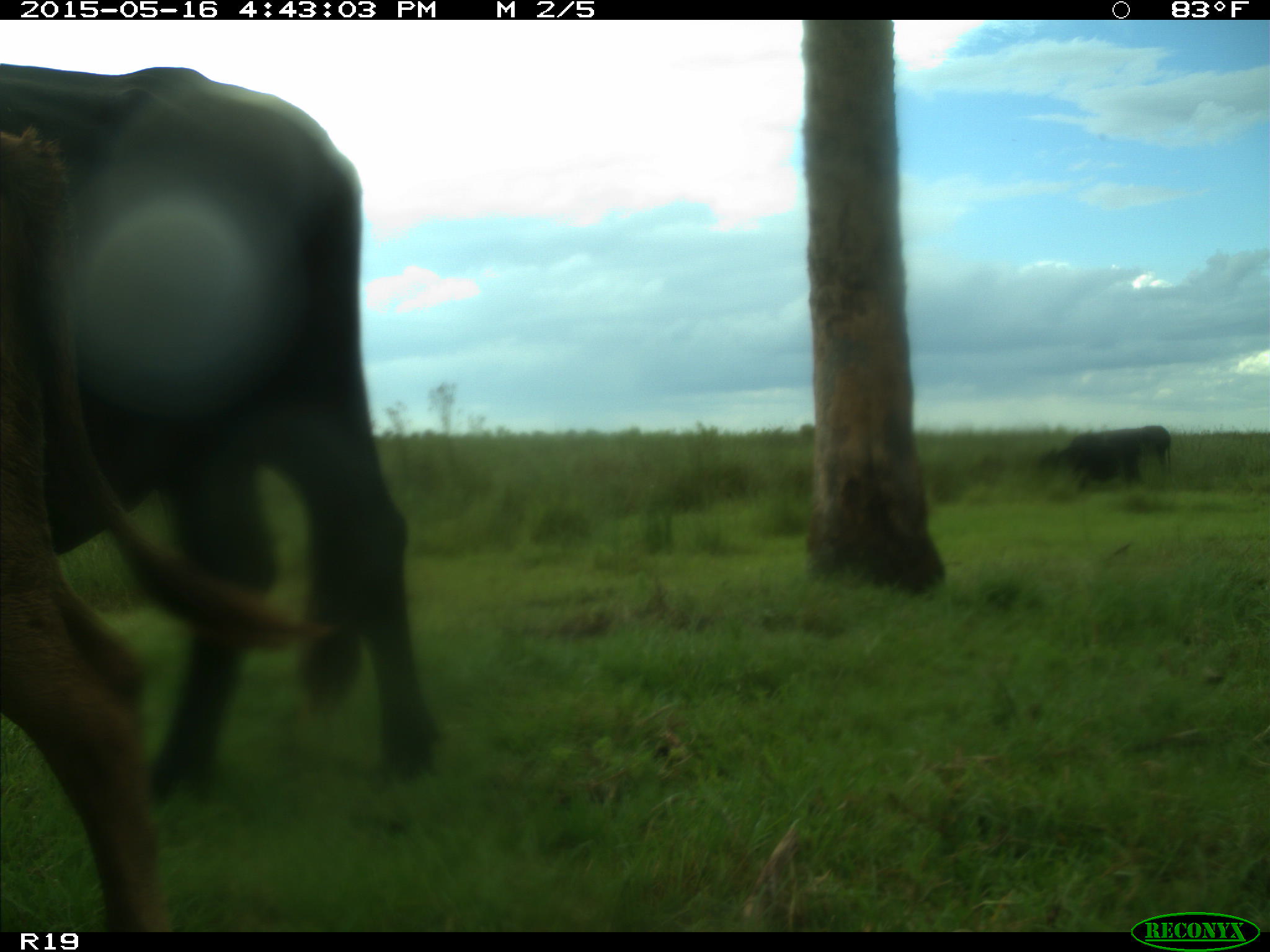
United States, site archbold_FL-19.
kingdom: Animalia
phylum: Chordata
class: Mammalia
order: Artiodactyla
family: Bovidae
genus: Bos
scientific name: Bos taurus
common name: domestic cow